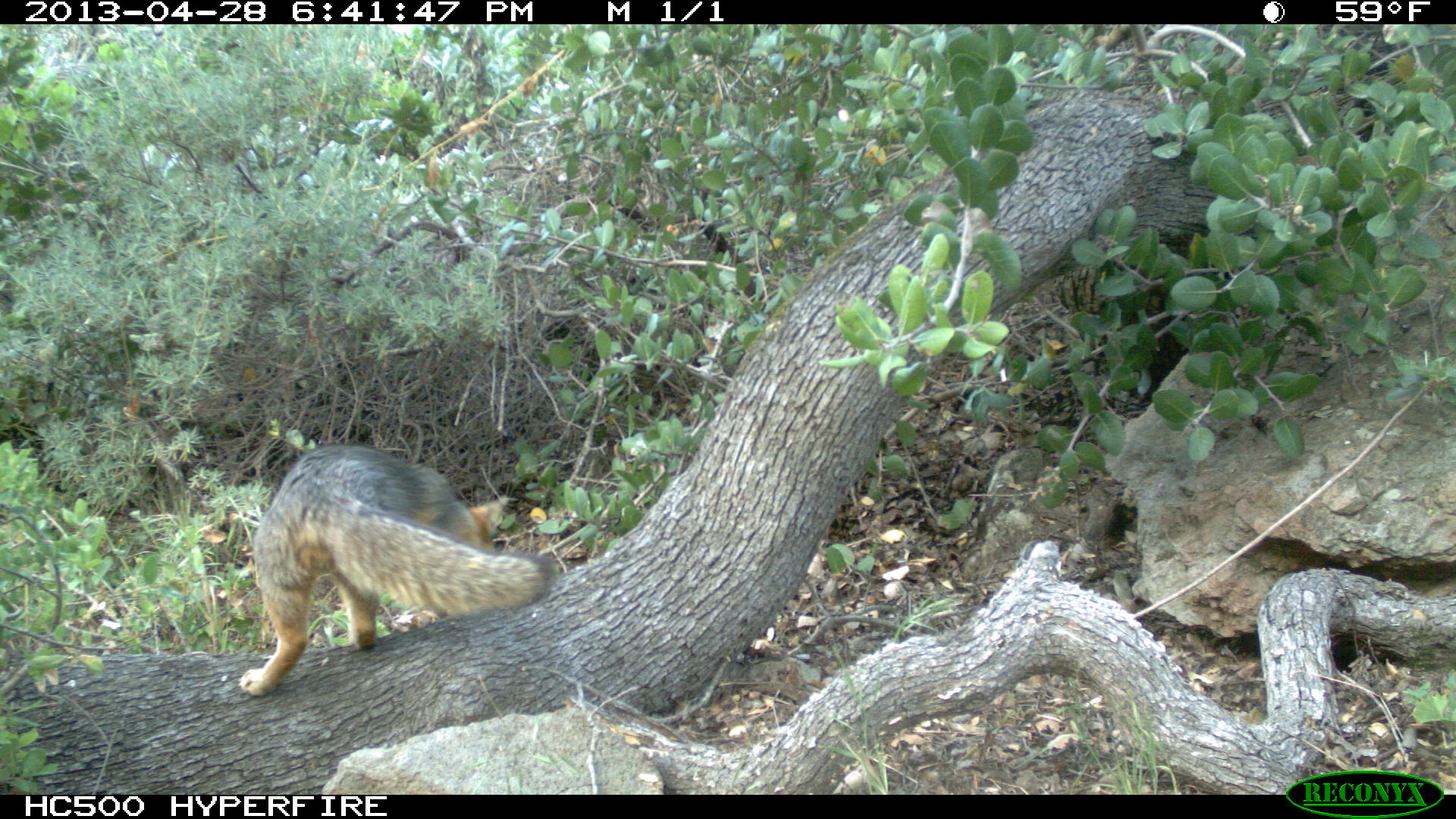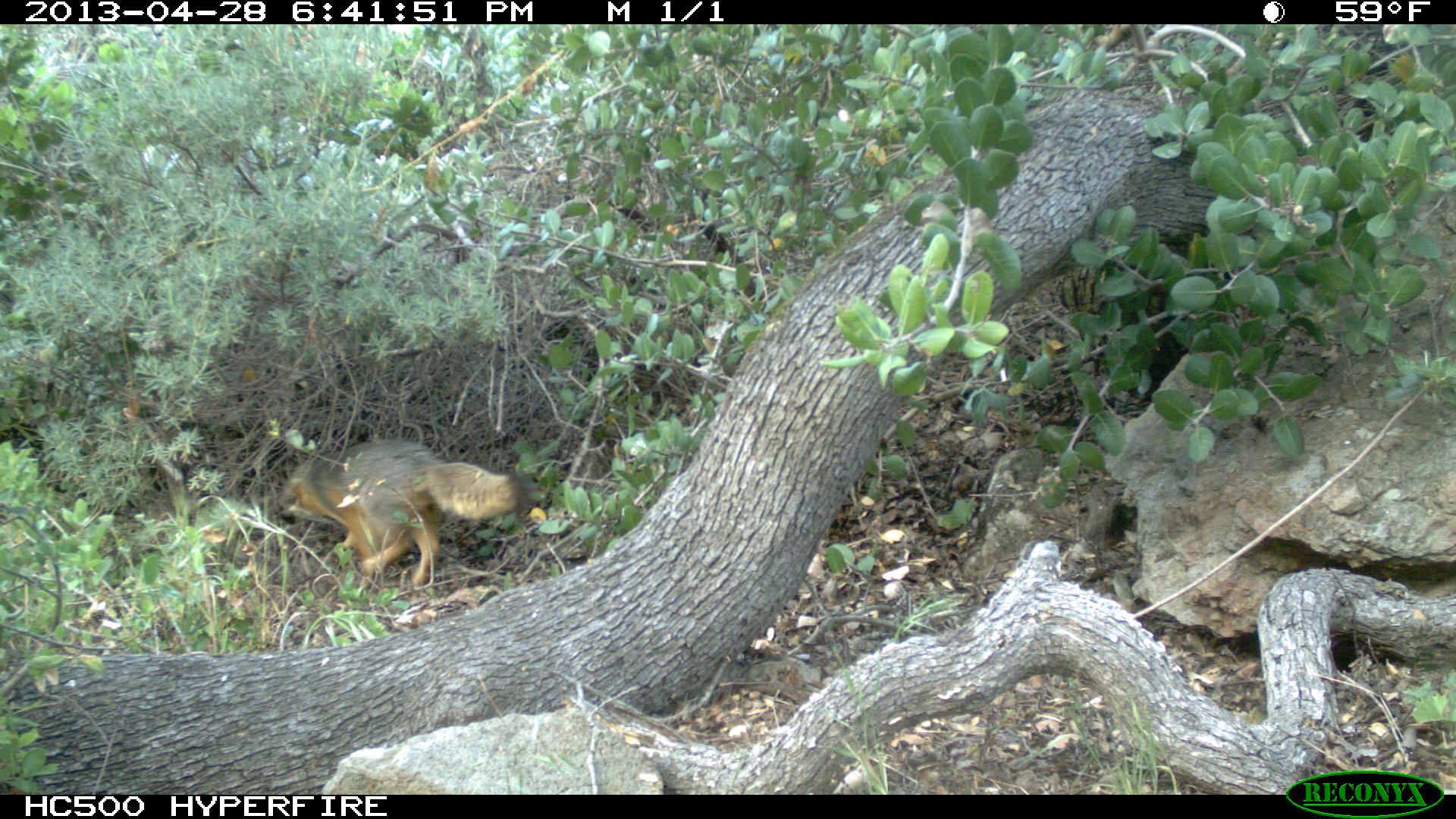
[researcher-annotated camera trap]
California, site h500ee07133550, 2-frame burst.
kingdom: Animalia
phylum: Chordata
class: Mammalia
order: Carnivora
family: Canidae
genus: Urocyon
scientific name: Urocyon littoralis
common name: island fox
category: fox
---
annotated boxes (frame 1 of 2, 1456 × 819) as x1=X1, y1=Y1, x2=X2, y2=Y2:
fox: x1=237, y1=442, x2=553, y2=697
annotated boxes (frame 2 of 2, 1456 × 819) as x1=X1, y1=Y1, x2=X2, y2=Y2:
fox: x1=275, y1=438, x2=545, y2=585